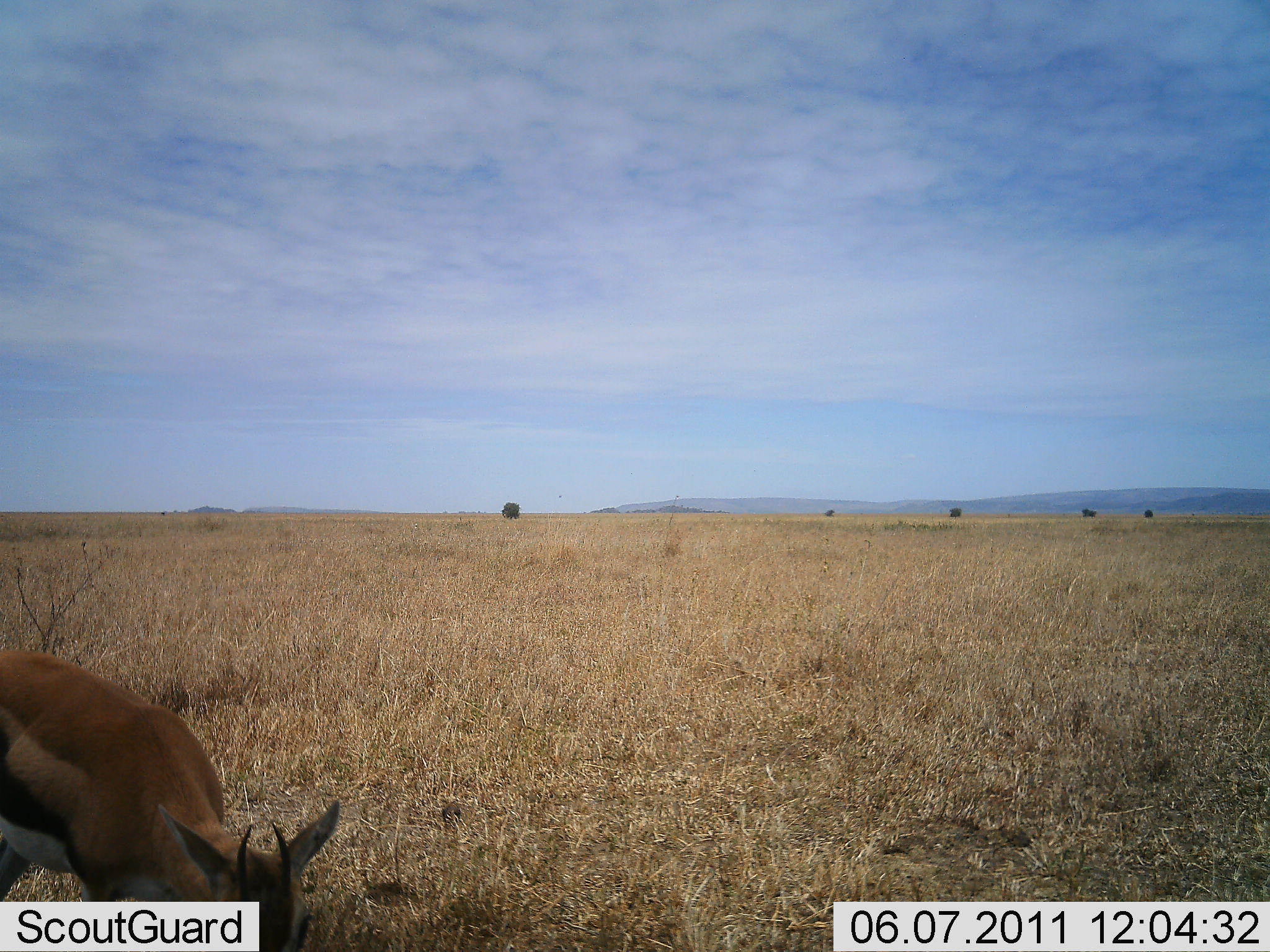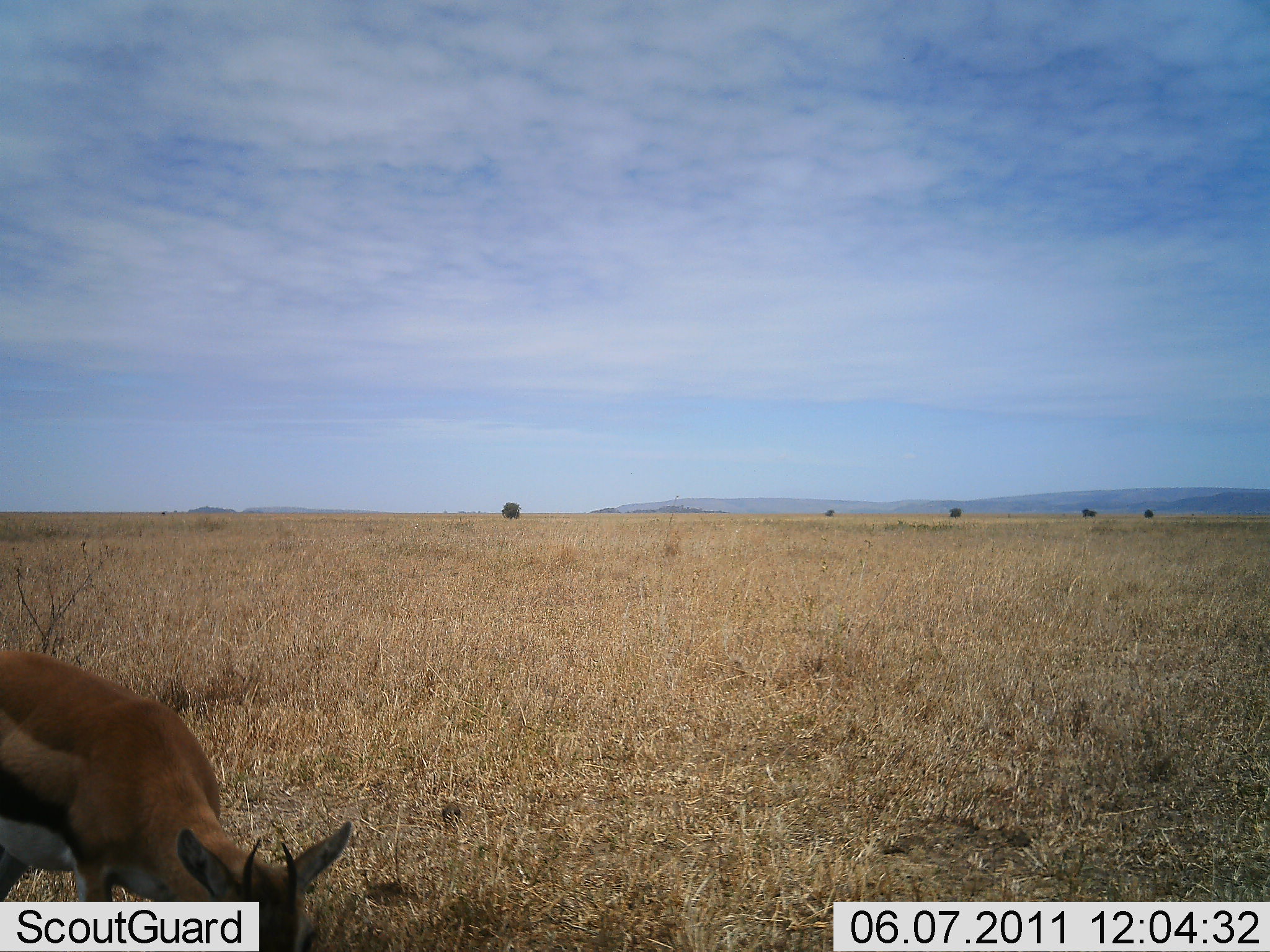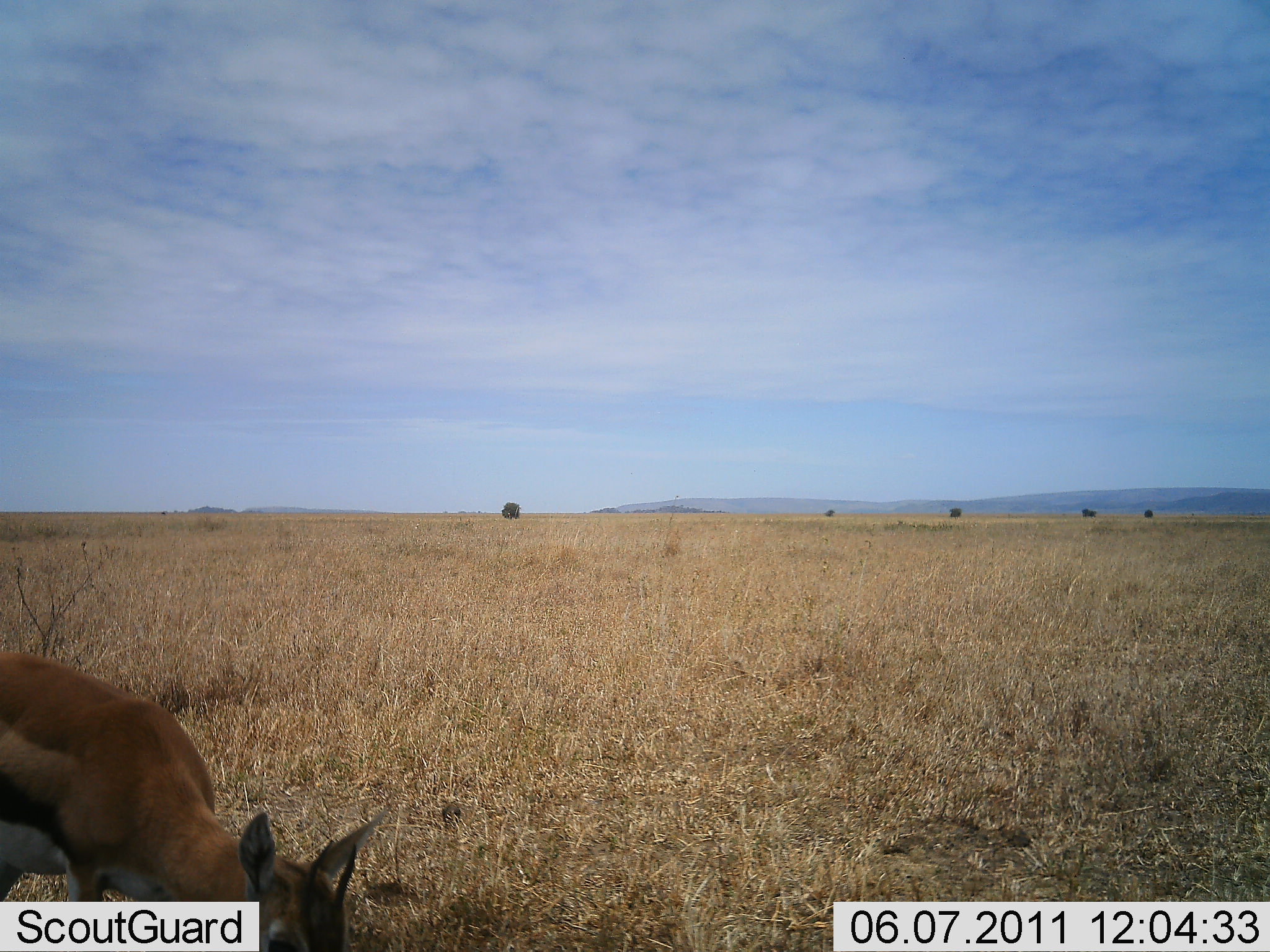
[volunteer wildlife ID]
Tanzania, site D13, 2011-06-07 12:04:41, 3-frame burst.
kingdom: Animalia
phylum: Chordata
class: Mammalia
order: Artiodactyla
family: Bovidae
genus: Eudorcas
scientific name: Eudorcas thomsonii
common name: thomson's gazelle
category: gazellethomsons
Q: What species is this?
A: Gazellethomsons (thomson's gazelle) (Eudorcas thomsonii).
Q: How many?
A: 1.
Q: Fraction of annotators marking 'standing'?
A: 18%.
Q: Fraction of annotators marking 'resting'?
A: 0%.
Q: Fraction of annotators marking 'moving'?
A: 0%.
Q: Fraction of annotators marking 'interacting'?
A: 0%.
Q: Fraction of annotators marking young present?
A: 0%.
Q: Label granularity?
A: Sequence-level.